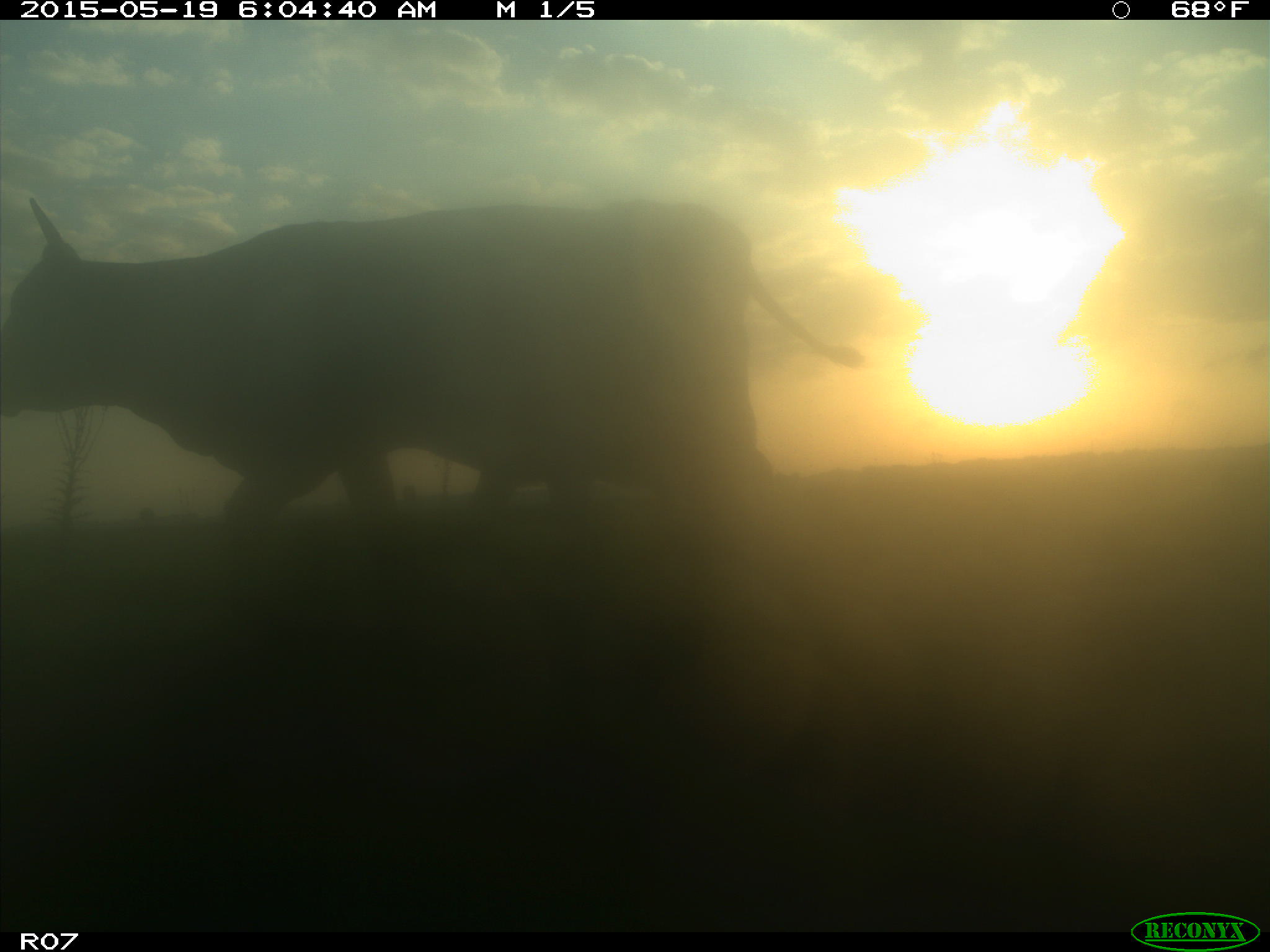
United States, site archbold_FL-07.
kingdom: Animalia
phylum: Chordata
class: Mammalia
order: Artiodactyla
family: Bovidae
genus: Bos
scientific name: Bos taurus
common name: domestic cow